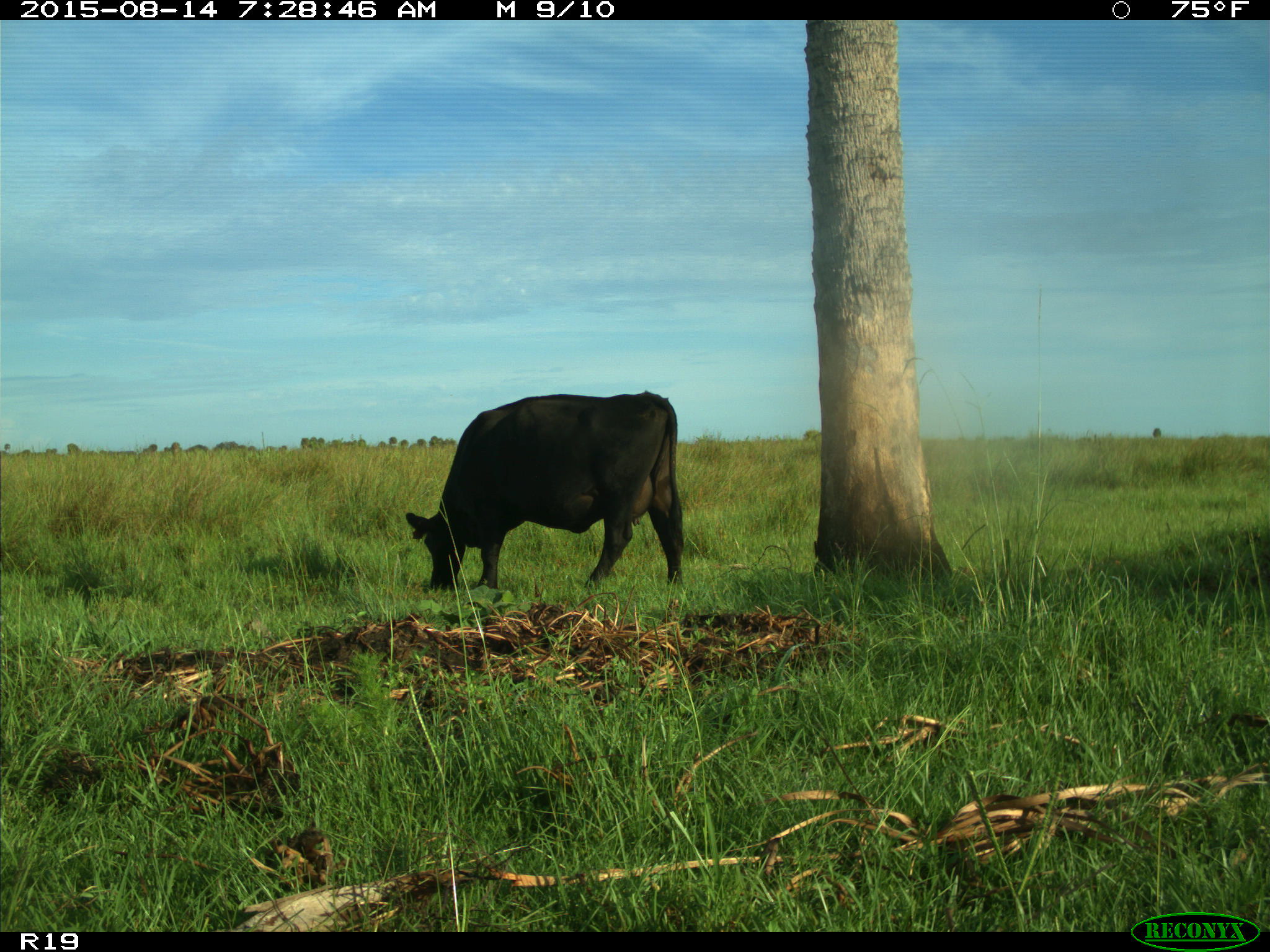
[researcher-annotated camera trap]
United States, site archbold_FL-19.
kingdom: Animalia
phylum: Chordata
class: Mammalia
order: Artiodactyla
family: Bovidae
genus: Bos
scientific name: Bos taurus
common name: domestic cow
Bos taurus (domestic cow).